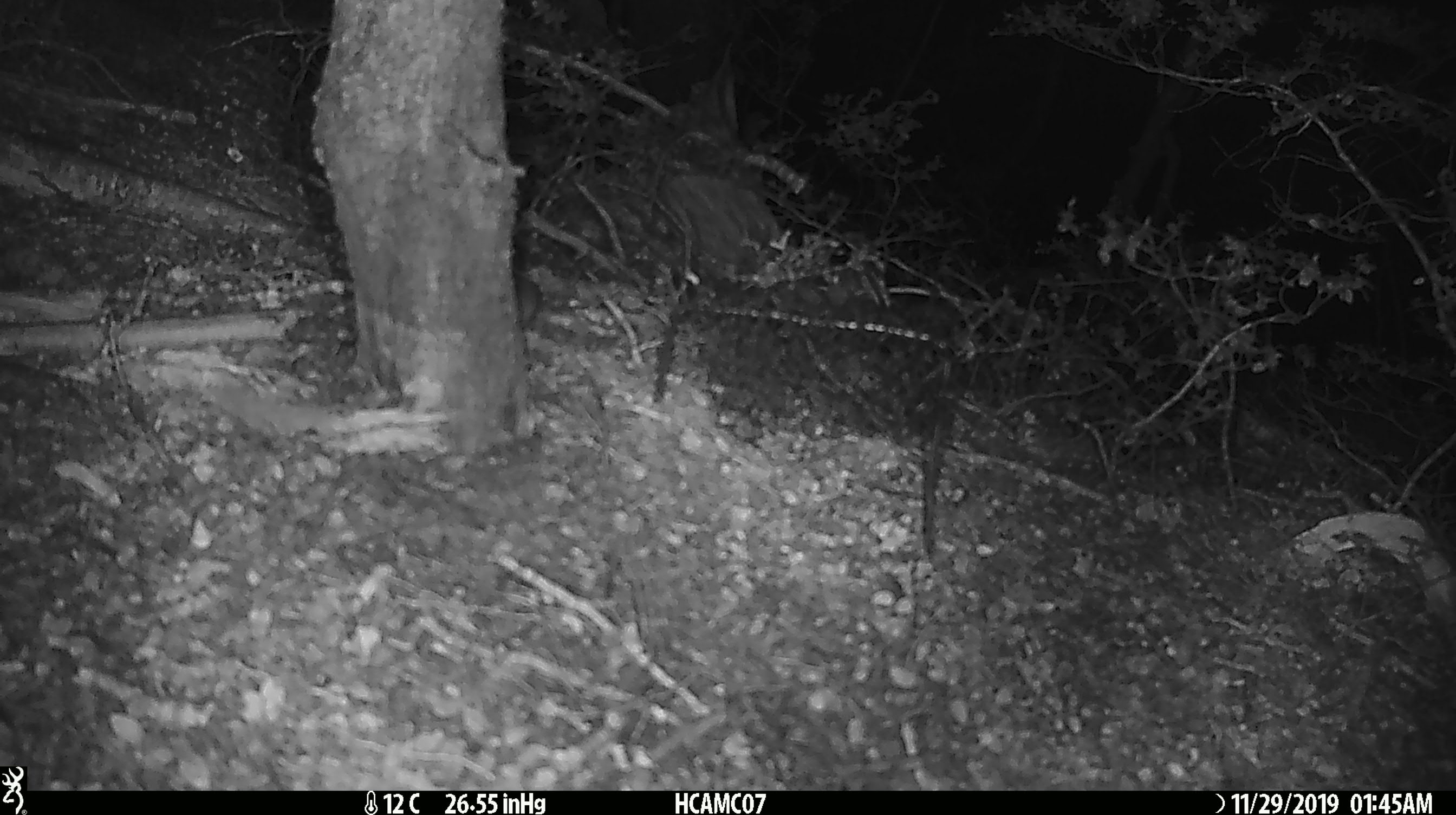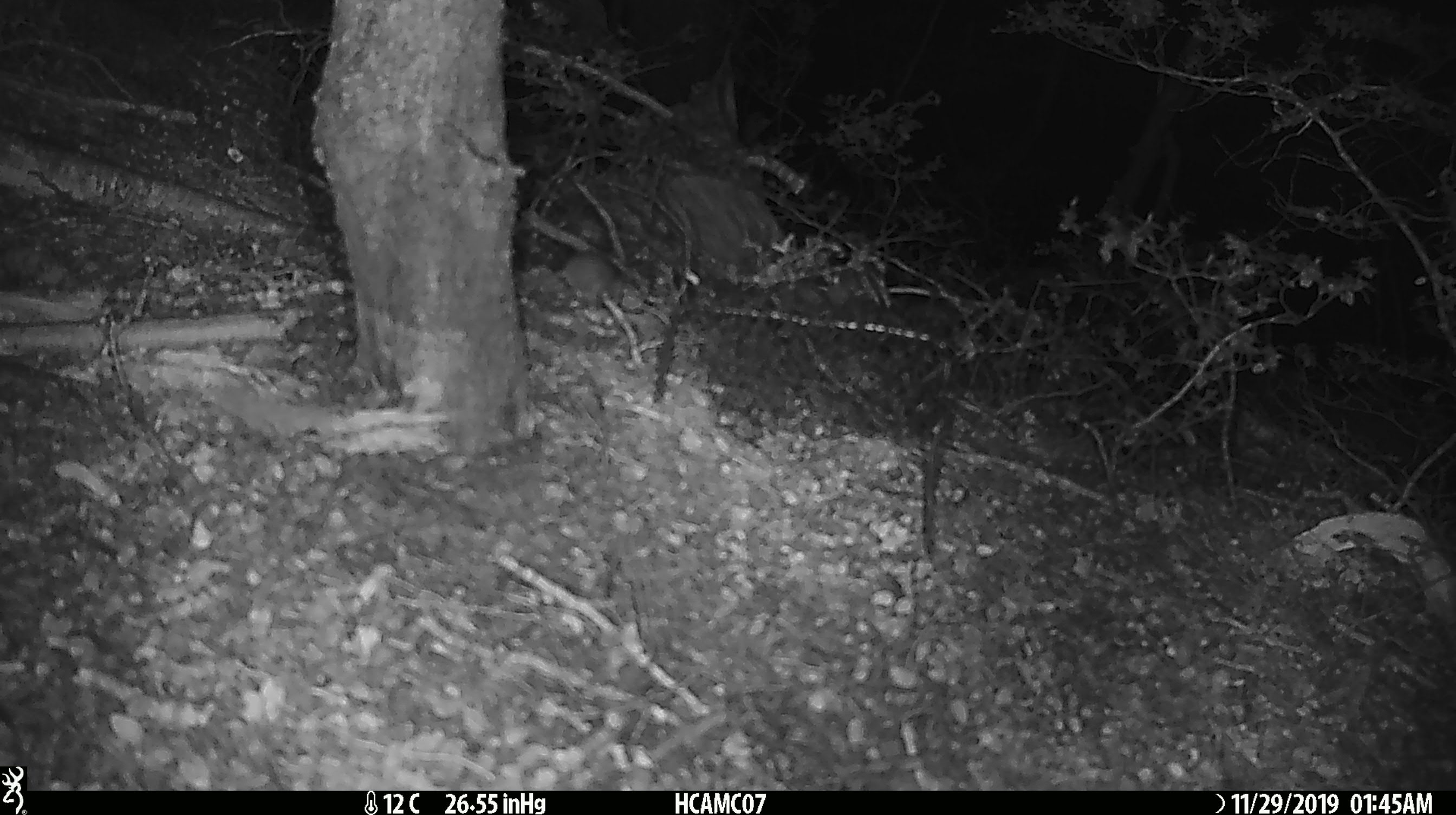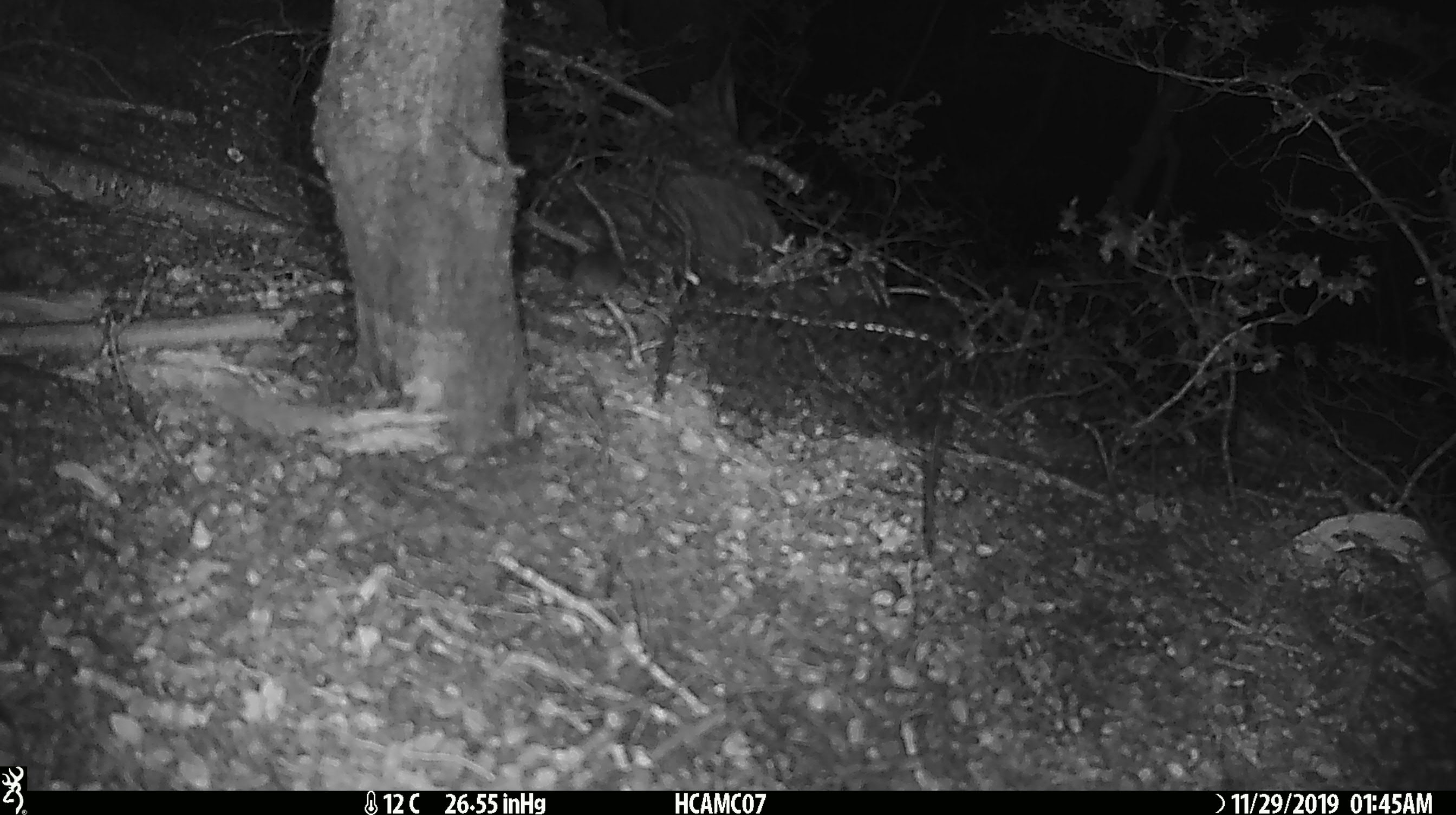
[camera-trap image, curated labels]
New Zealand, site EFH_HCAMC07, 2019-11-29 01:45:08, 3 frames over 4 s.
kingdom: Animalia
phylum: Chordata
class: Mammalia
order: Rodentia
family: Muridae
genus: Mus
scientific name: Mus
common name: mouse